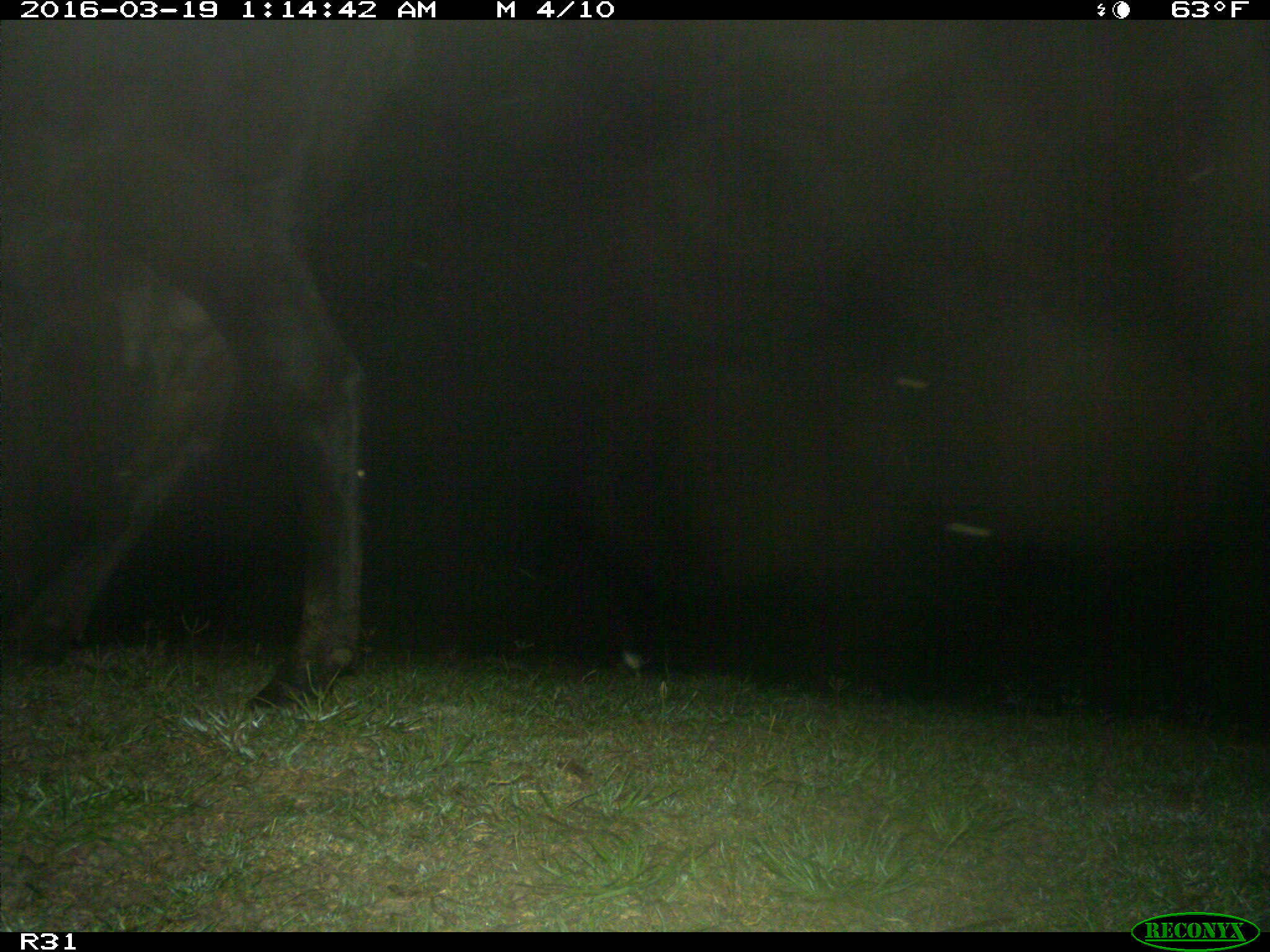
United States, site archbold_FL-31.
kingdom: Animalia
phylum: Chordata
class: Mammalia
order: Artiodactyla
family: Bovidae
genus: Bos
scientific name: Bos taurus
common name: domestic cow